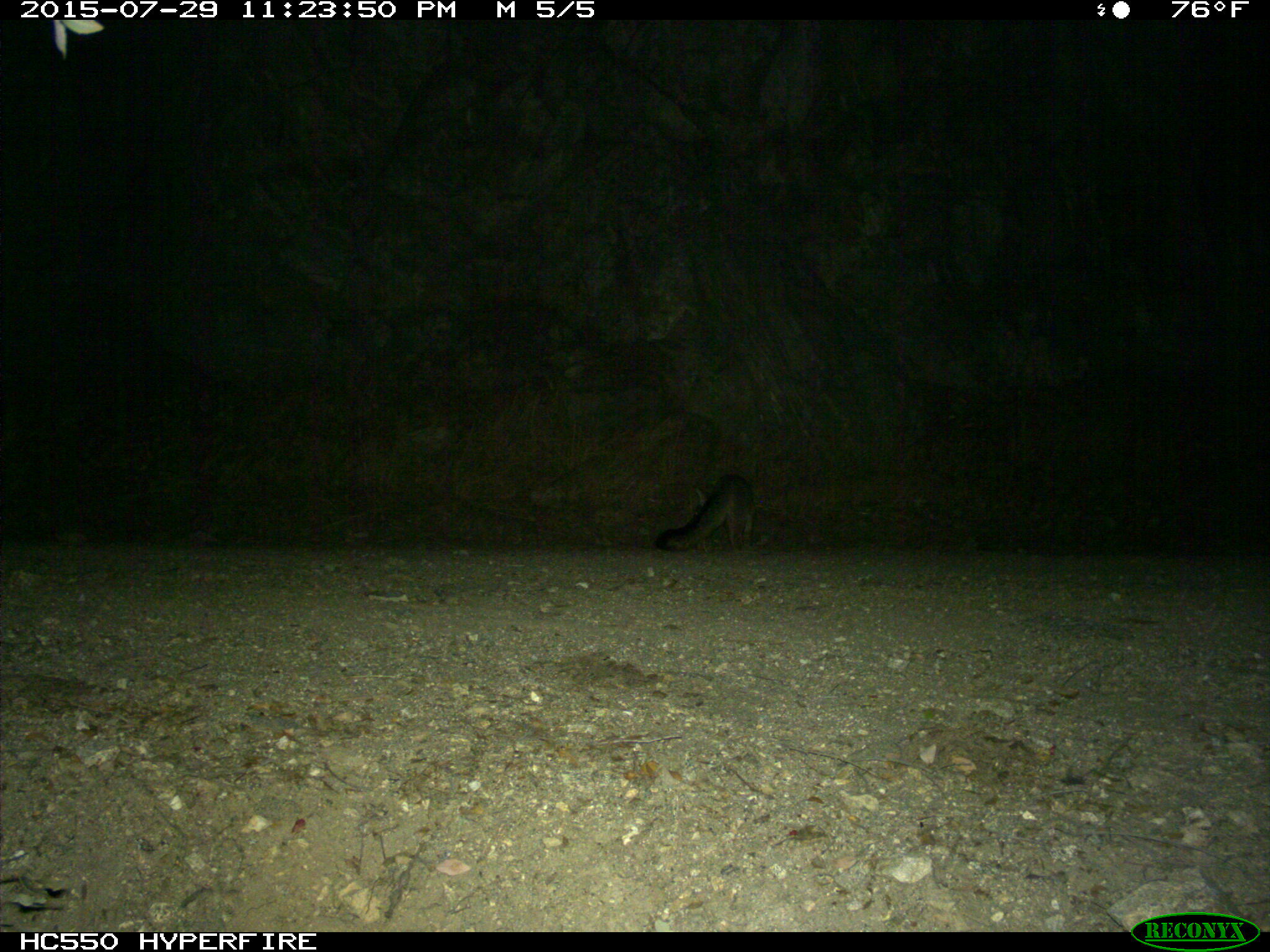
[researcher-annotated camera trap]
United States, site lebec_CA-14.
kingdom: Animalia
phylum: Chordata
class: Mammalia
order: Carnivora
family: Canidae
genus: Urocyon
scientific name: Urocyon cinereoargenteus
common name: gray fox